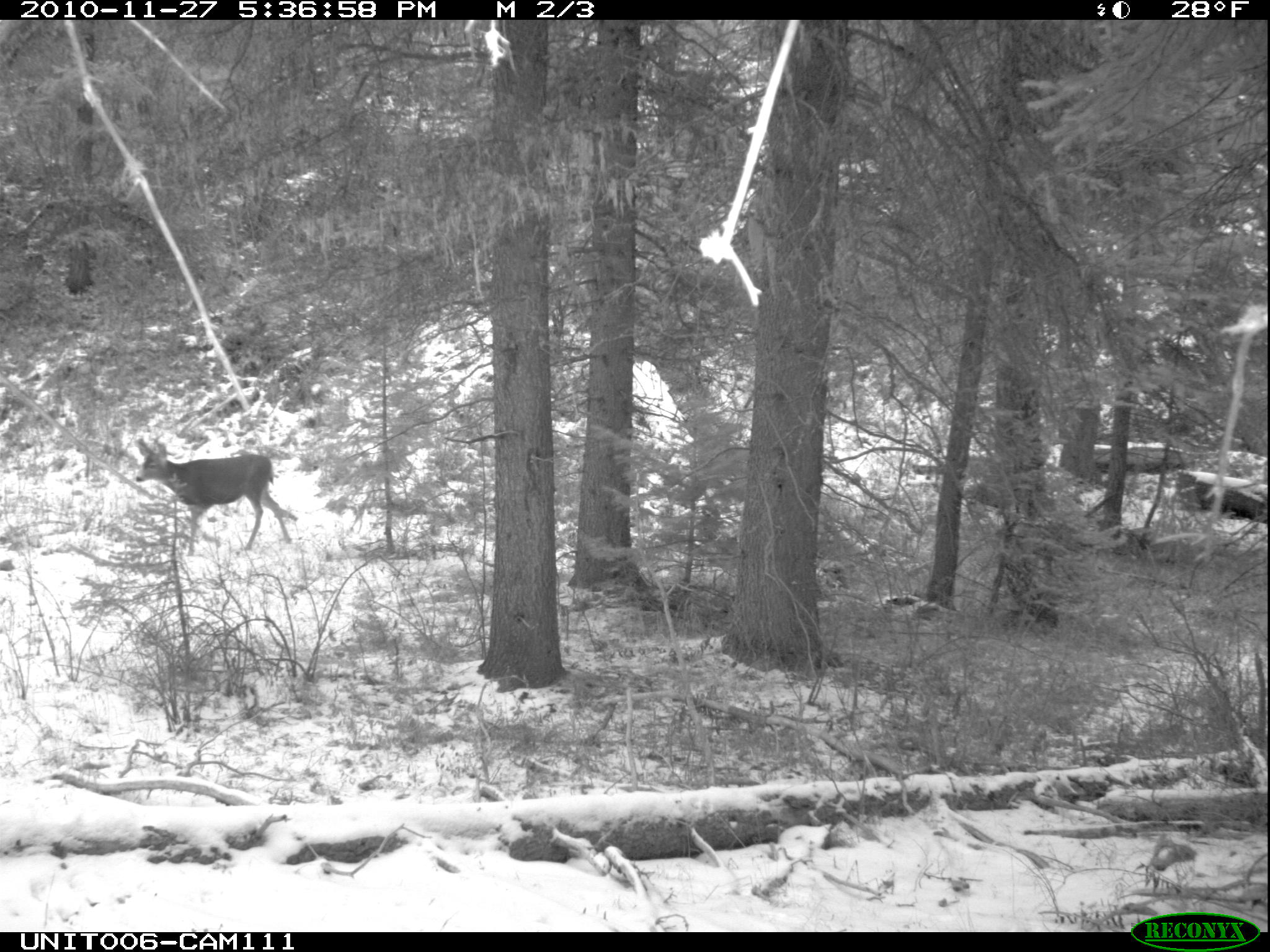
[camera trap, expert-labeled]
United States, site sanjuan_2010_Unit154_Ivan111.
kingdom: Animalia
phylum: Chordata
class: Mammalia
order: Artiodactyla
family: Cervidae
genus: Odocoileus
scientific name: Odocoileus hemionus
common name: mule deer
Odocoileus hemionus (mule deer).